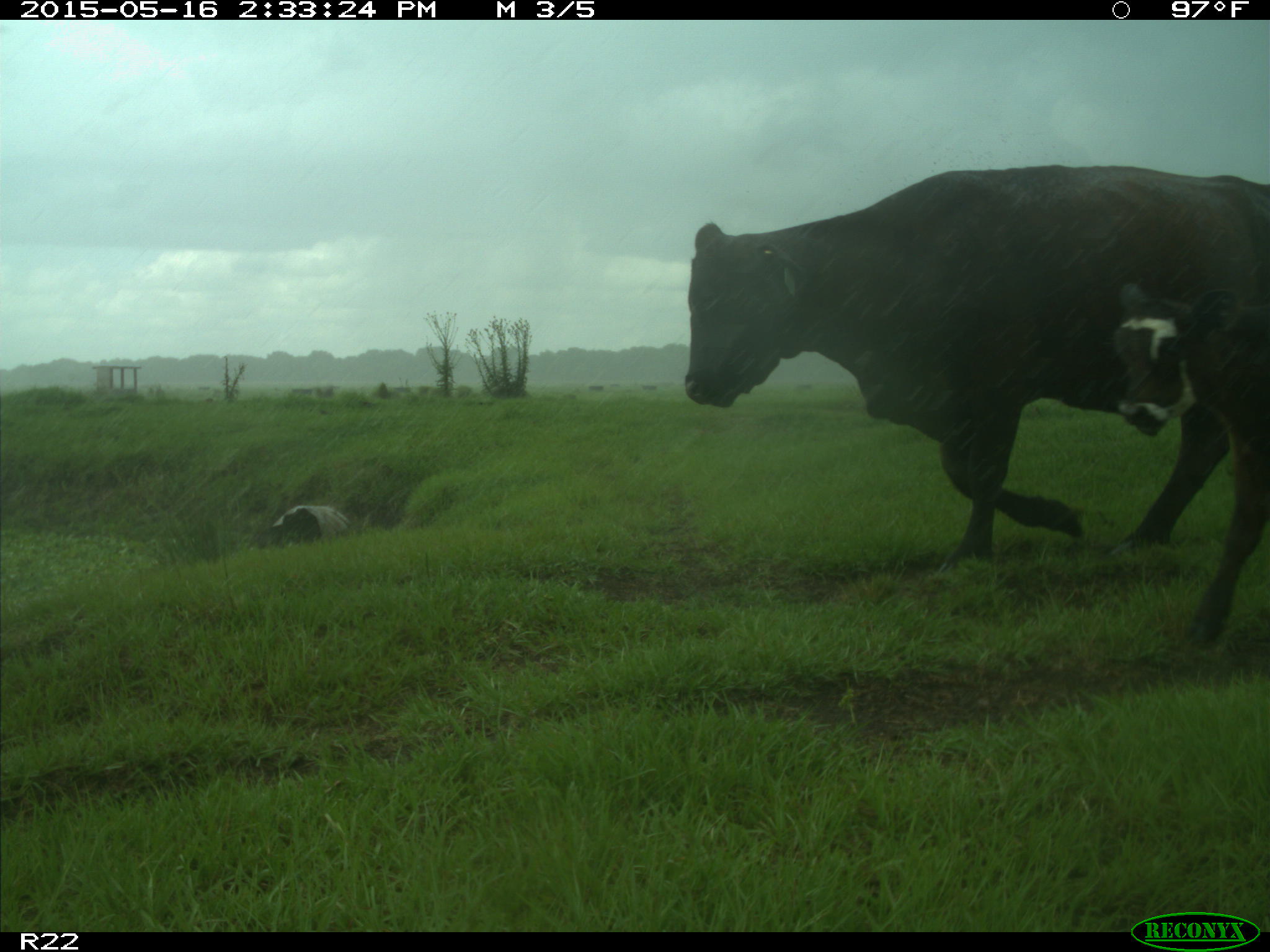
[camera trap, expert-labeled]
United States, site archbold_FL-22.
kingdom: Animalia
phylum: Chordata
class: Mammalia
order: Artiodactyla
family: Bovidae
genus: Bos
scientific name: Bos taurus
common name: domestic cow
Bos taurus (domestic cow).